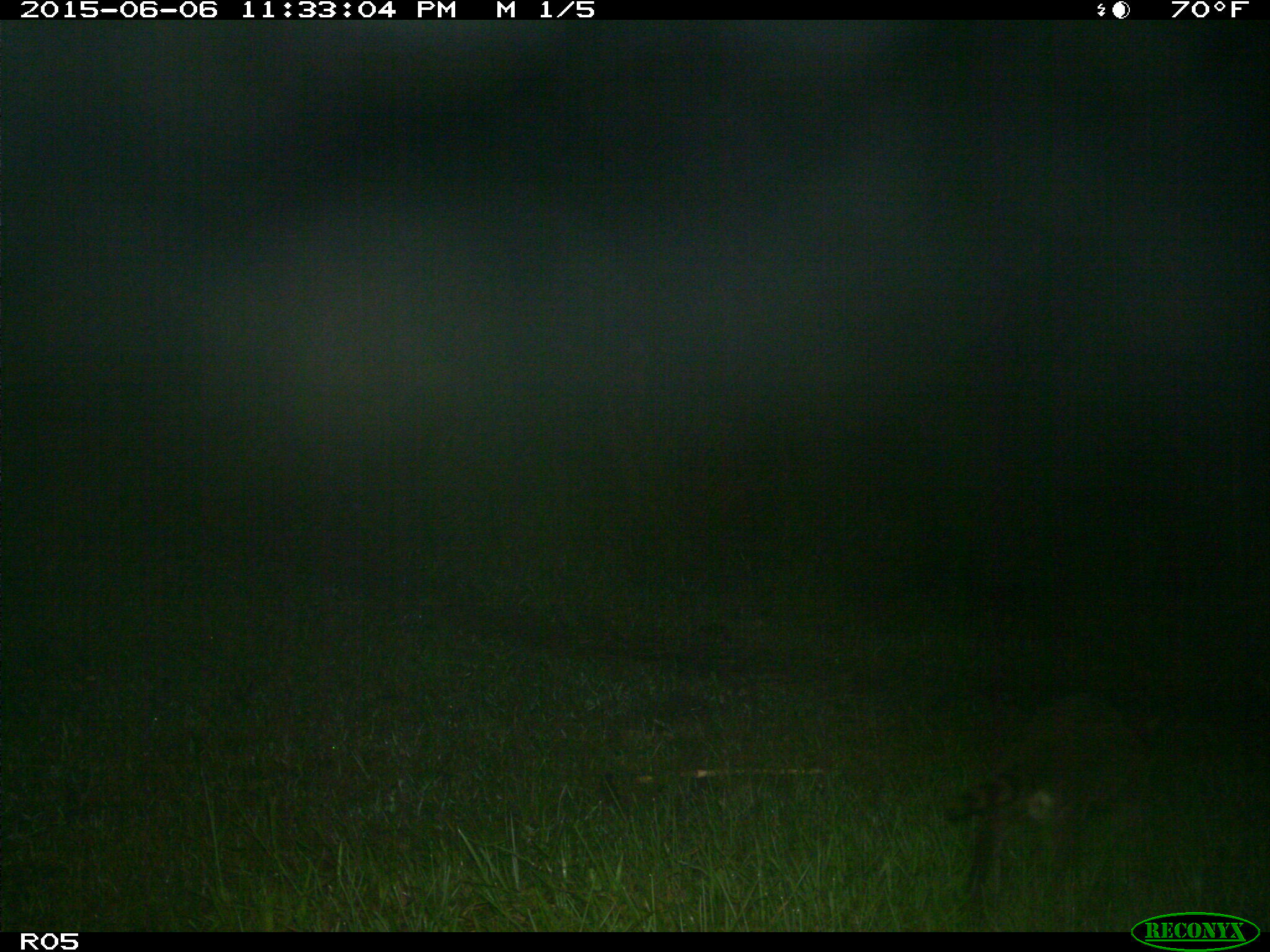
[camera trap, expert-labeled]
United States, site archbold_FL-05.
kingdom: Animalia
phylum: Chordata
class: Mammalia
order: Carnivora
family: Procyonidae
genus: Procyon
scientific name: Procyon lotor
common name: common raccoon